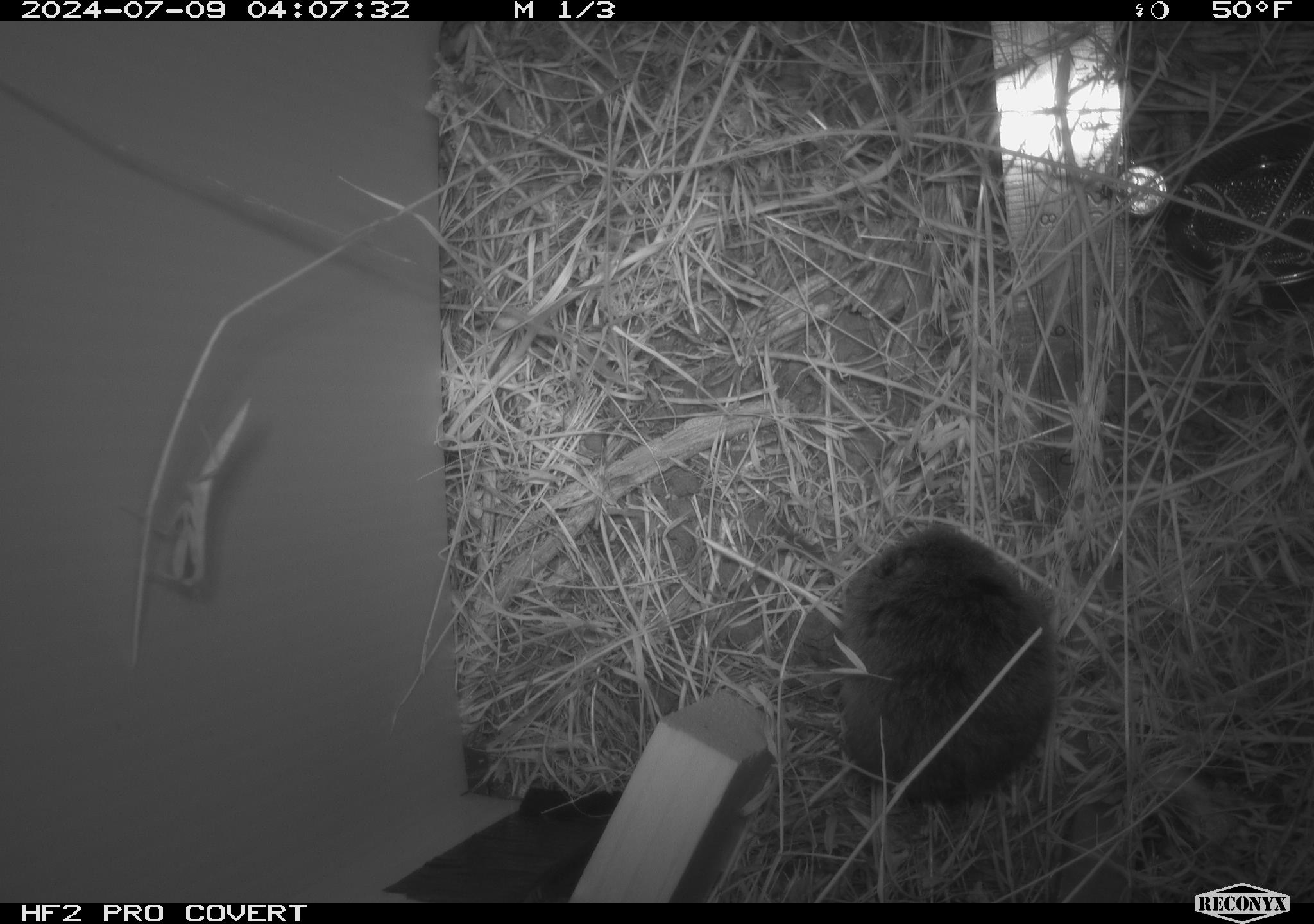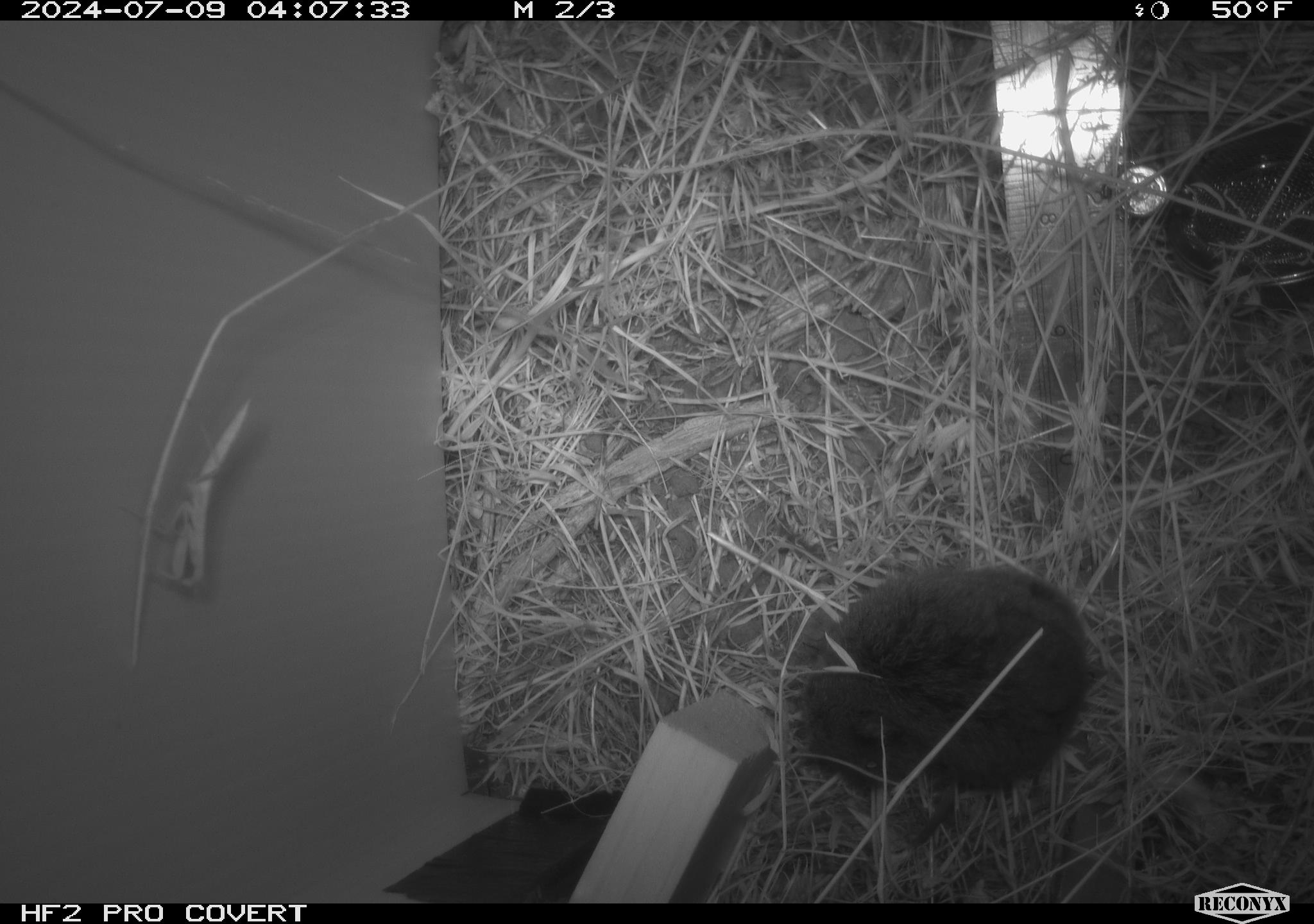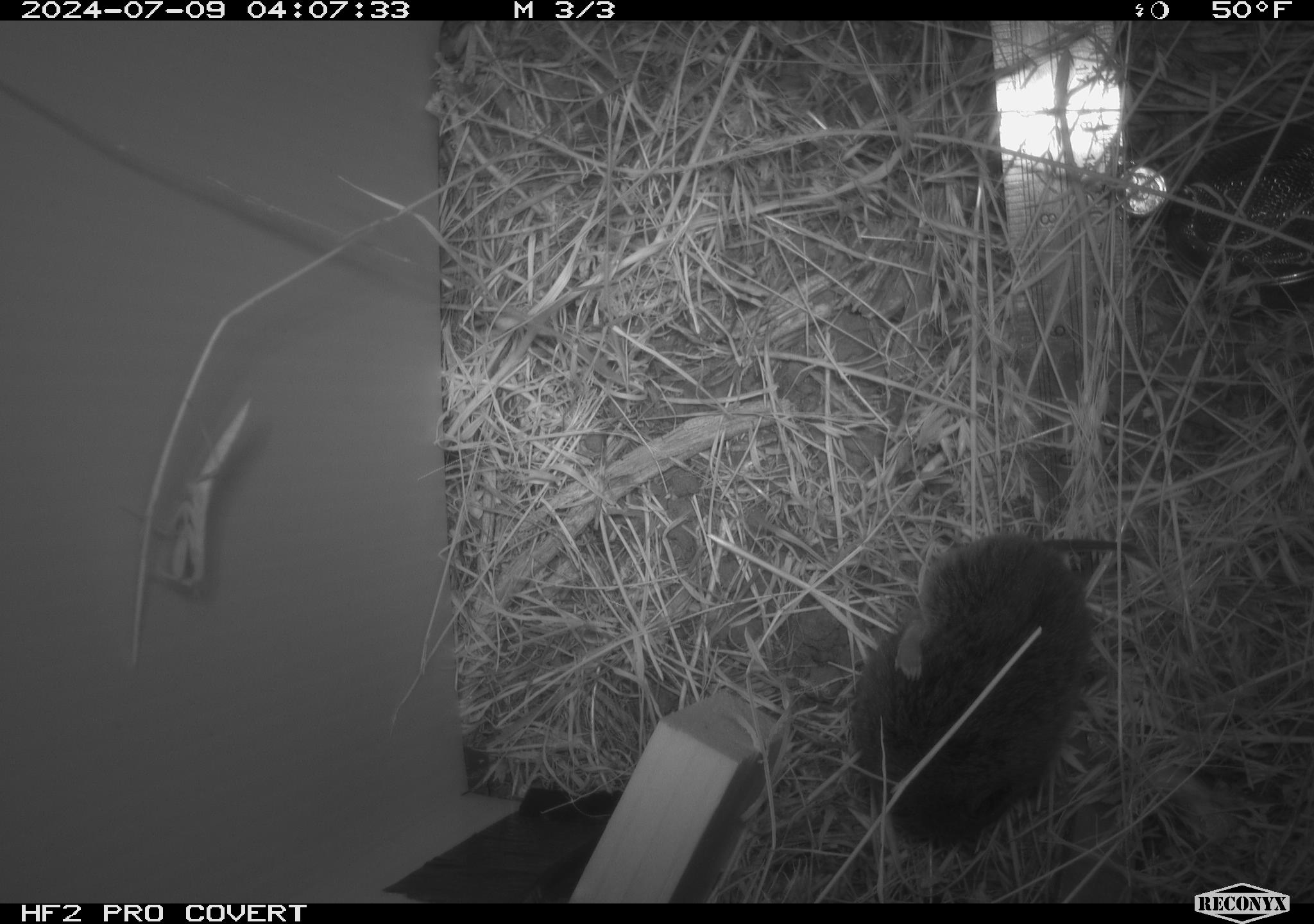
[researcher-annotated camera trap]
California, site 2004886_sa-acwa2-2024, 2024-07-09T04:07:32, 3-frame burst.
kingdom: Animalia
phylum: Chordata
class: Mammalia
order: Rodentia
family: Cricetidae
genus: Microtus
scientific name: Microtus californicus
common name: california vole